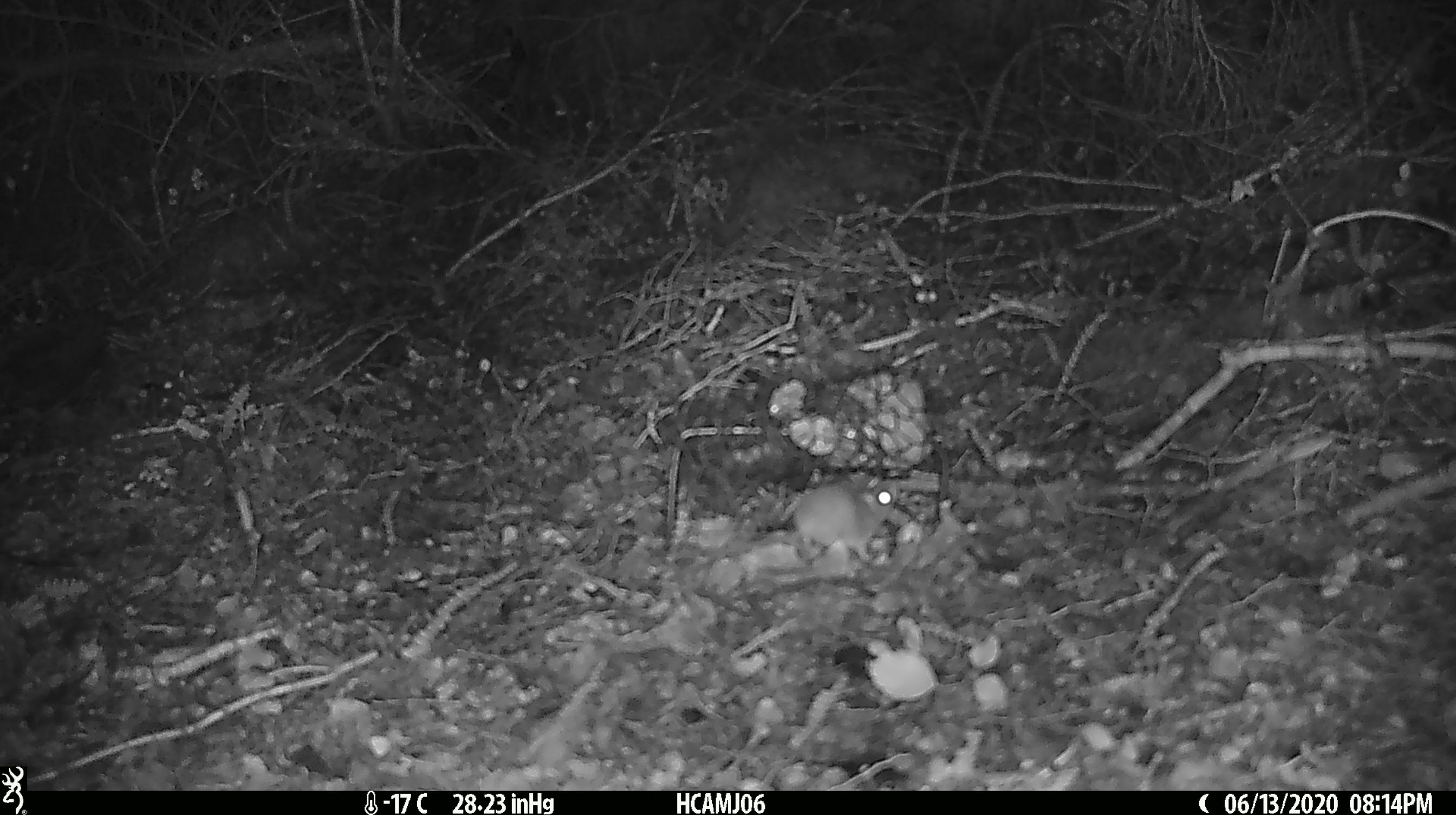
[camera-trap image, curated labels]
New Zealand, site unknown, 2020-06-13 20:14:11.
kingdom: Animalia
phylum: Chordata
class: Mammalia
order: Rodentia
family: Muridae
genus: Mus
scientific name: Mus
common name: mouse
Mouse (Mus).